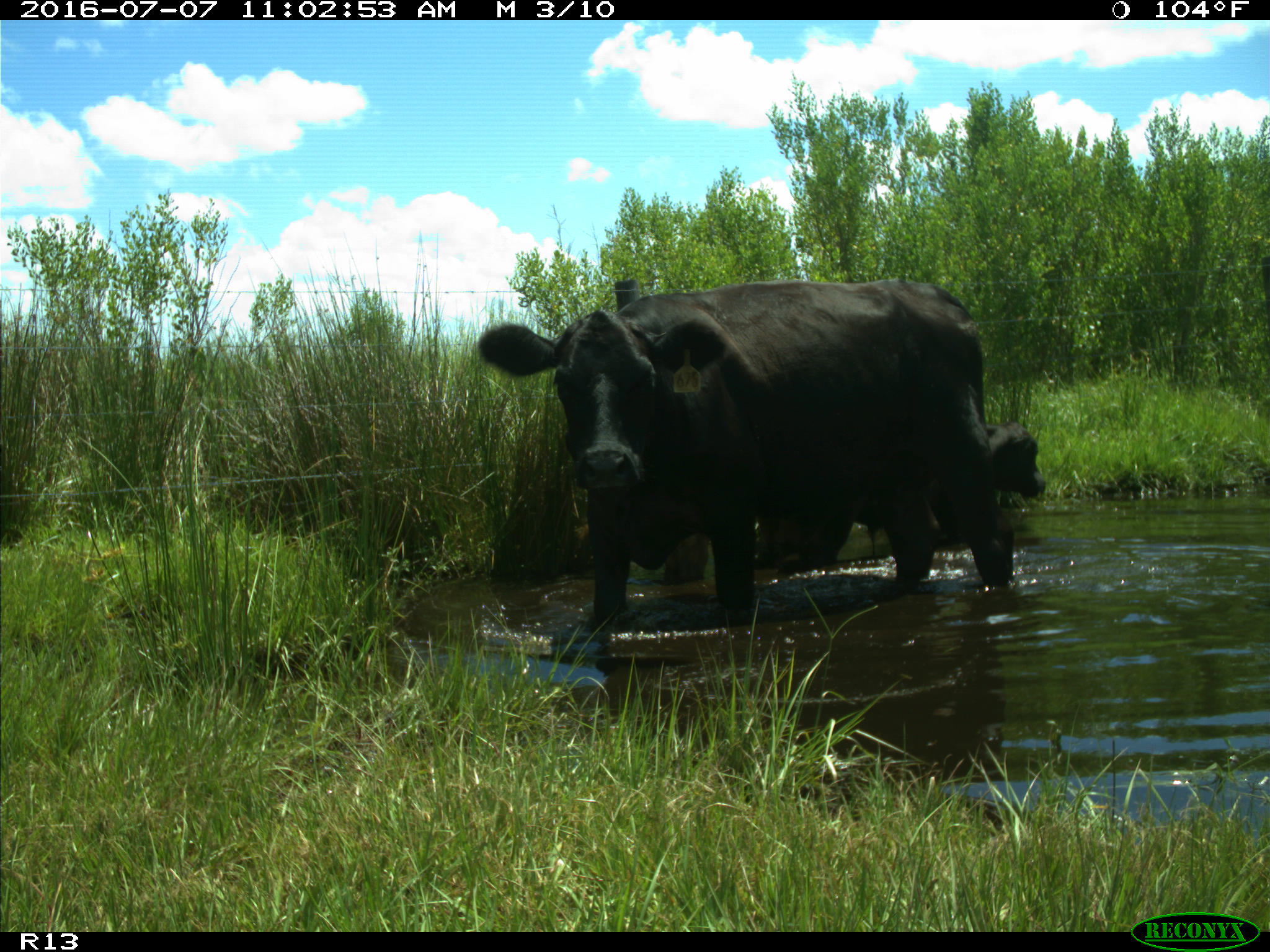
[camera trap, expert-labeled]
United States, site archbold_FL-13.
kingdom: Animalia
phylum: Chordata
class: Mammalia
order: Artiodactyla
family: Bovidae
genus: Bos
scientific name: Bos taurus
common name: domestic cow